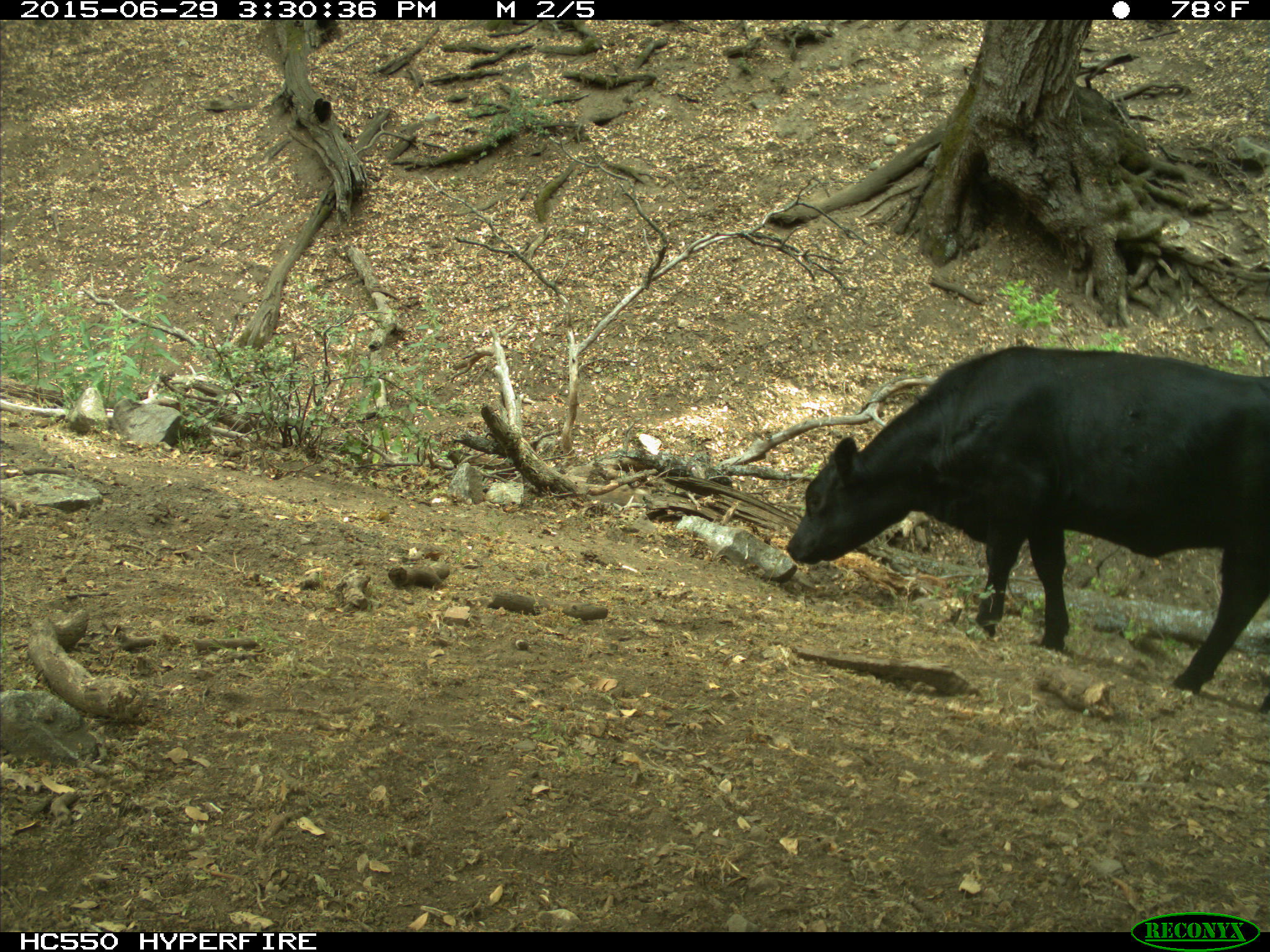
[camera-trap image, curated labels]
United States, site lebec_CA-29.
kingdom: Animalia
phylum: Chordata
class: Mammalia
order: Artiodactyla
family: Bovidae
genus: Bos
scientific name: Bos taurus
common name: domestic cow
Bos taurus (domestic cow).